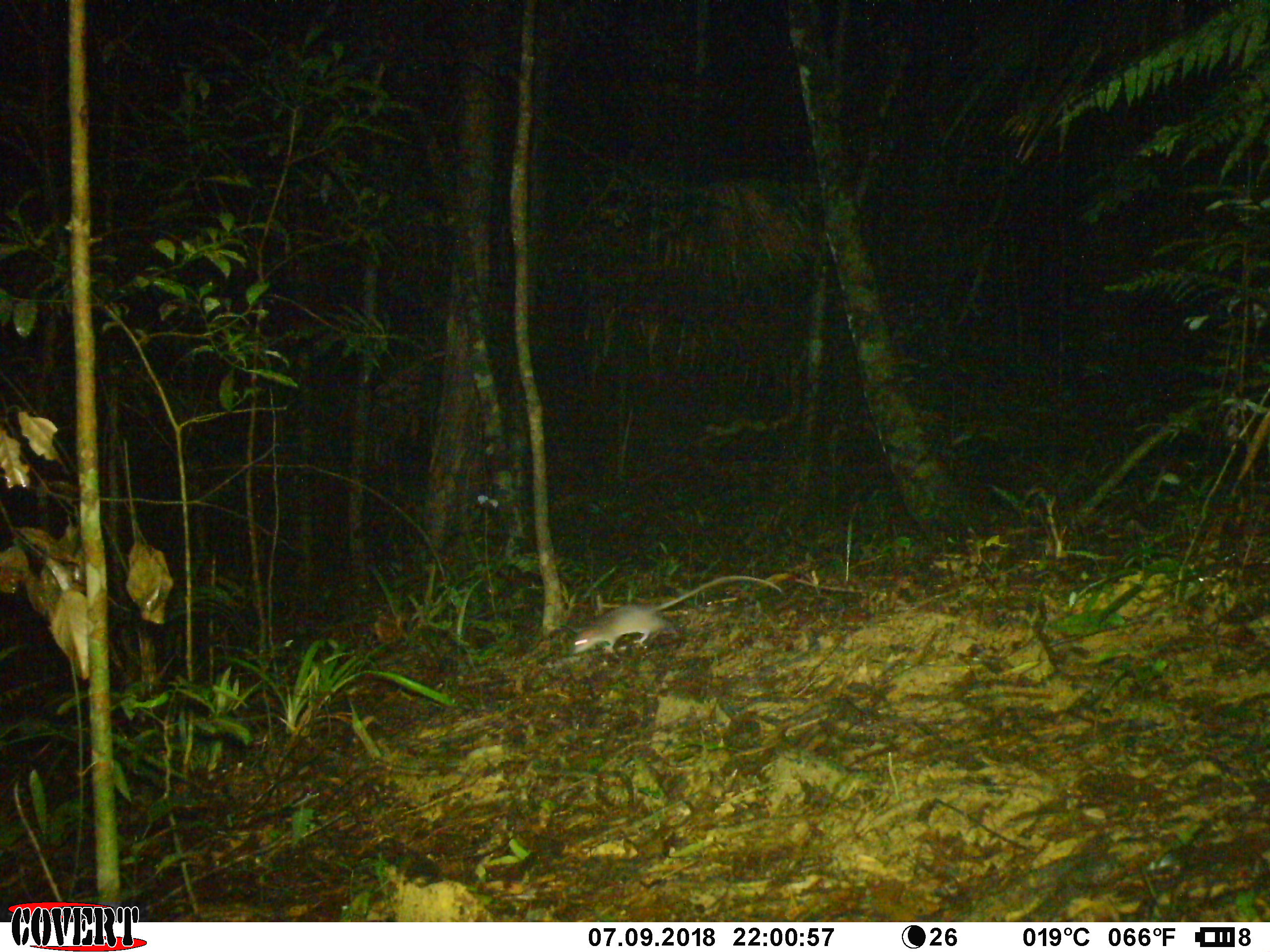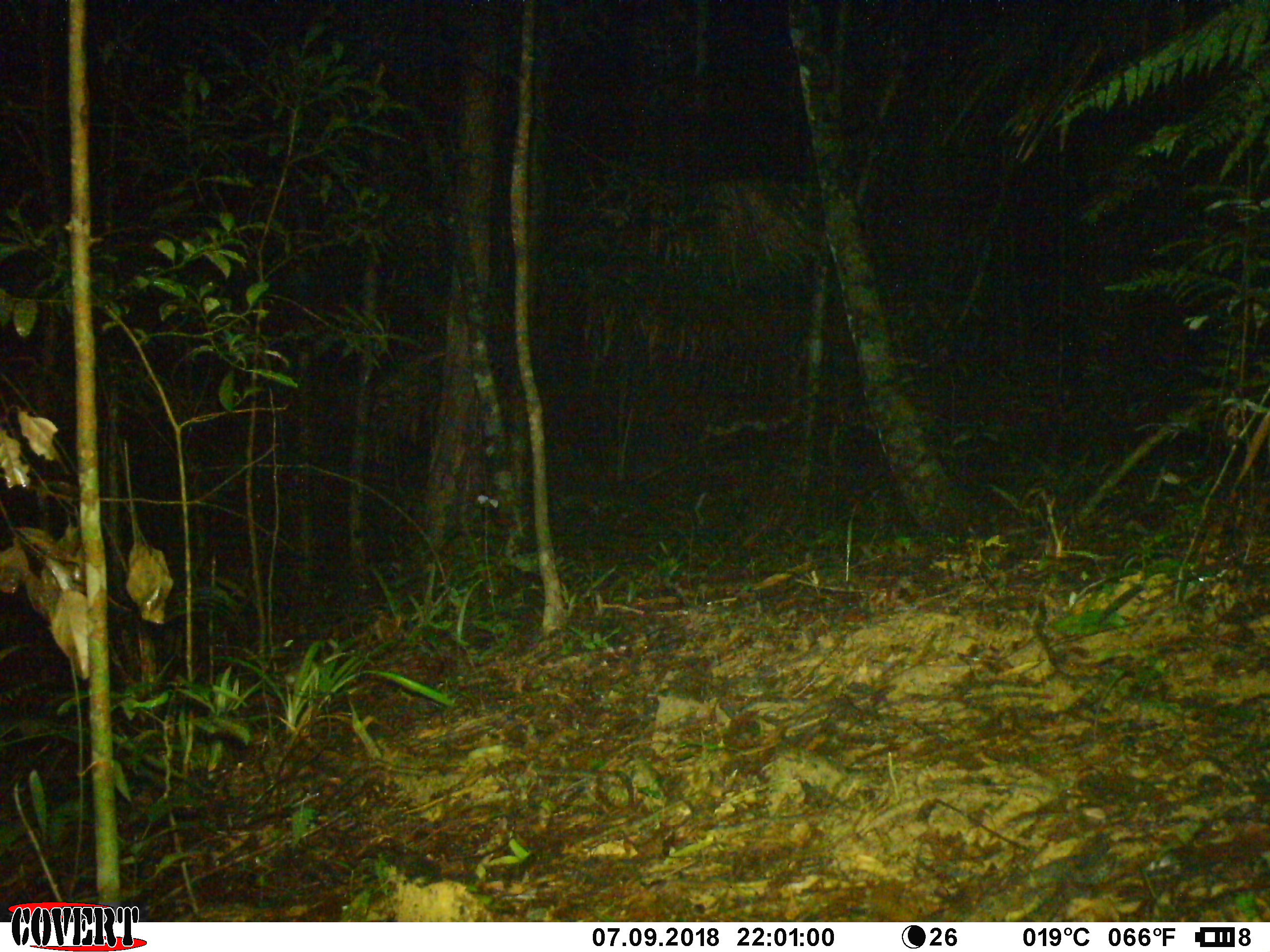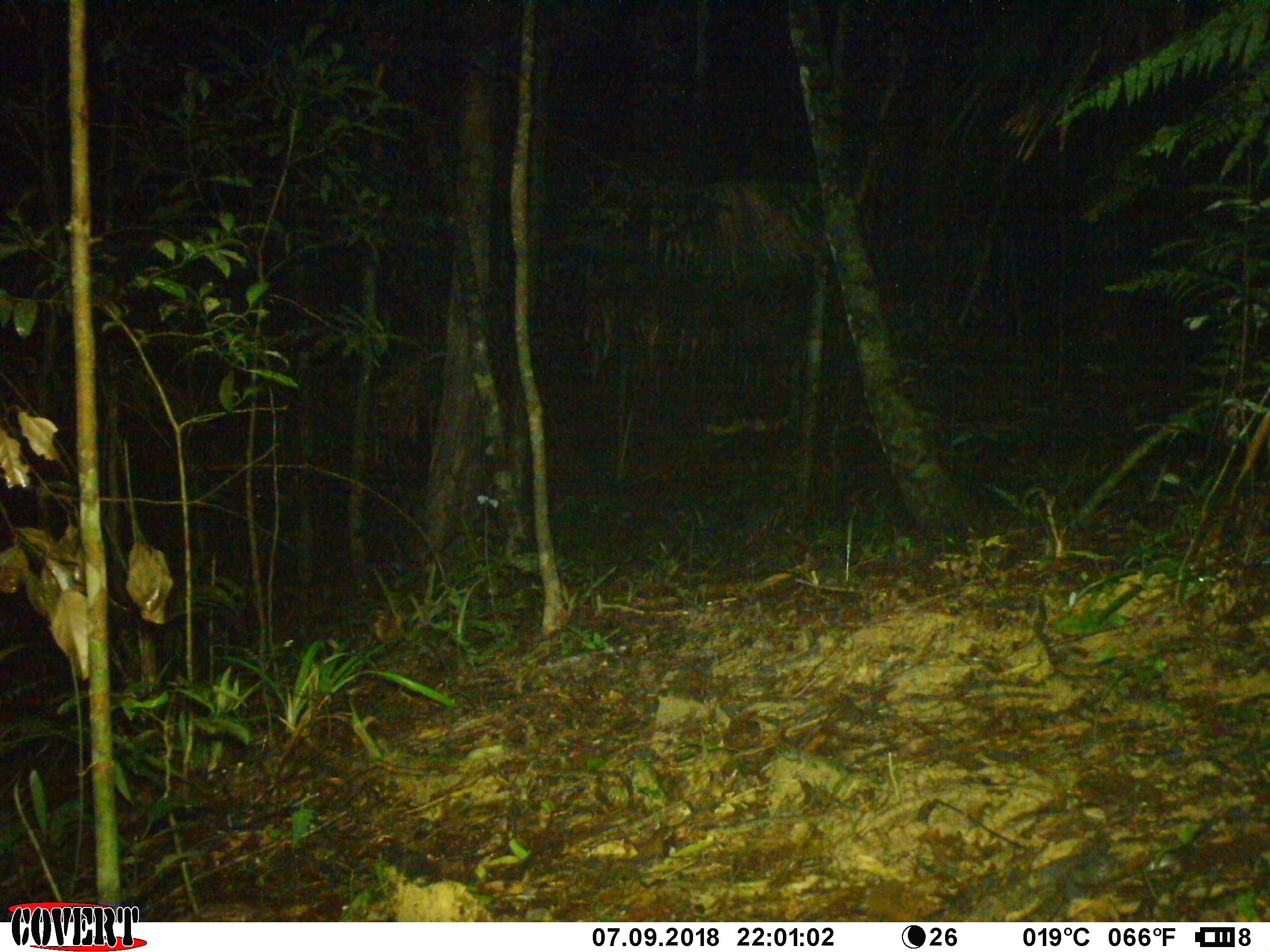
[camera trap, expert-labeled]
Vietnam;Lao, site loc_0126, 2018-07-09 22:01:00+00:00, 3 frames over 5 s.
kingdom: Animalia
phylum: Chordata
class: Mammalia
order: Rodentia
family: Muridae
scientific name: Muridae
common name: old-world mice and rats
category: unidentified murid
Unidentified murid (old-world mice and rats) (Muridae). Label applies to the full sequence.